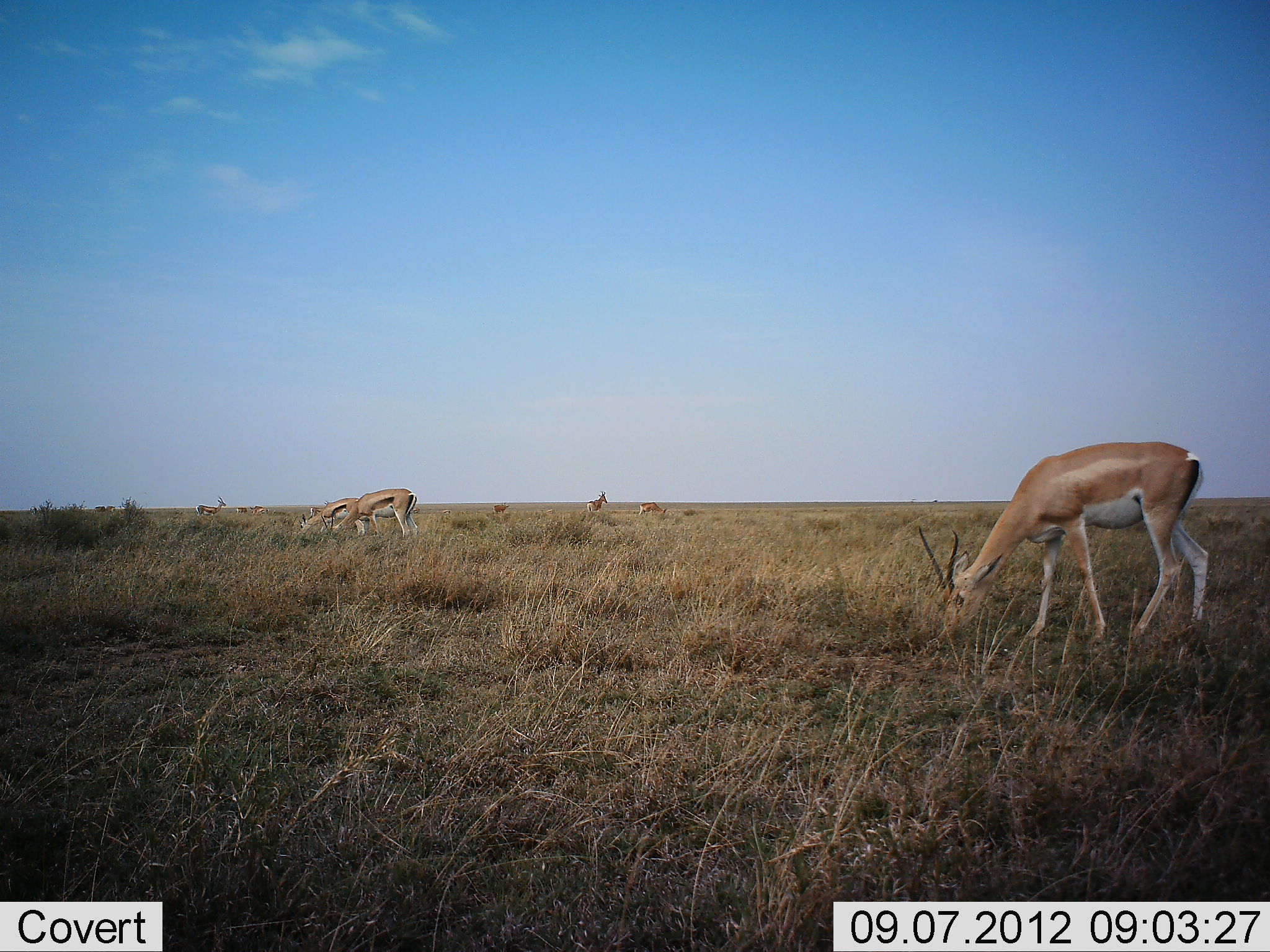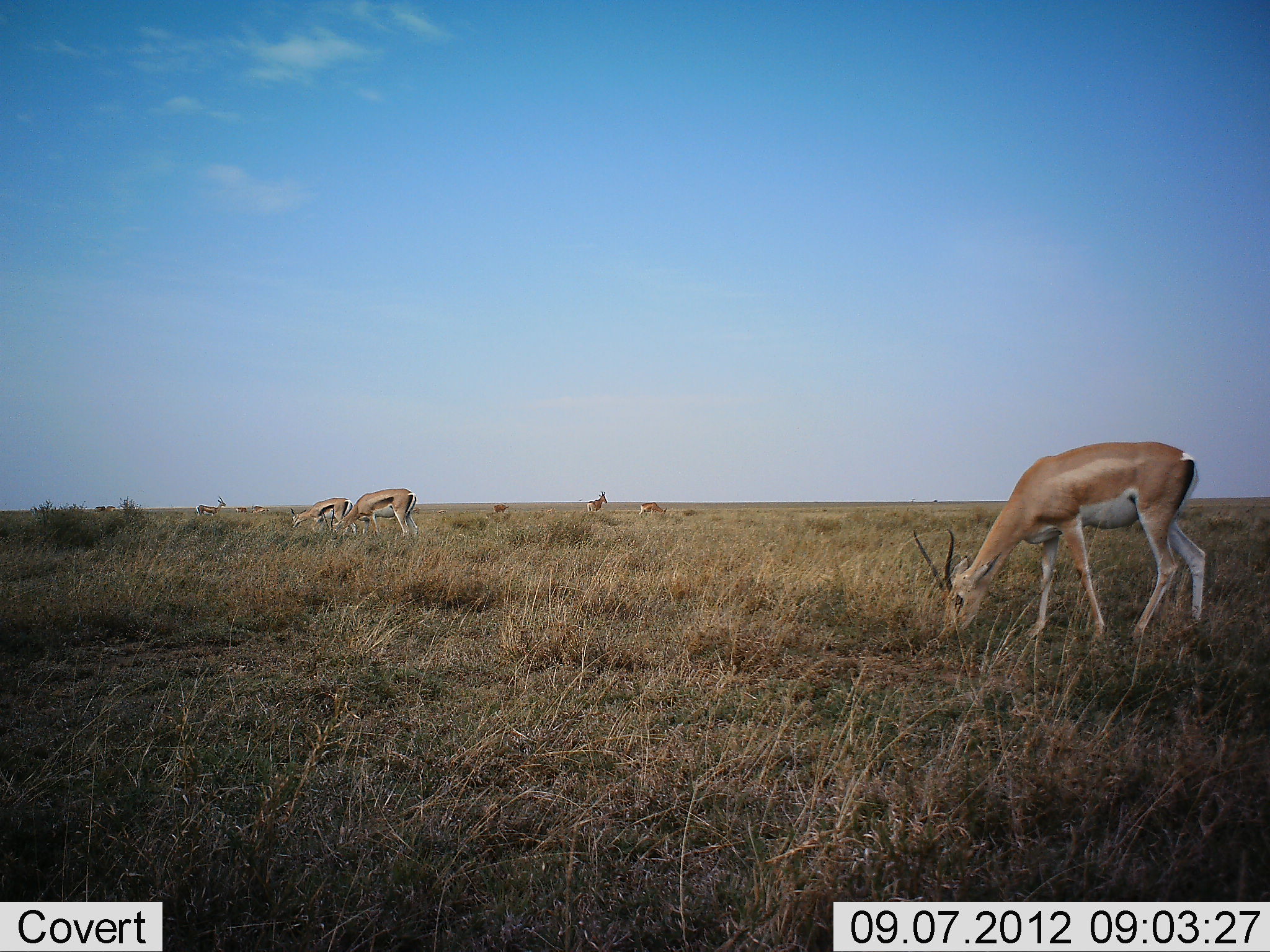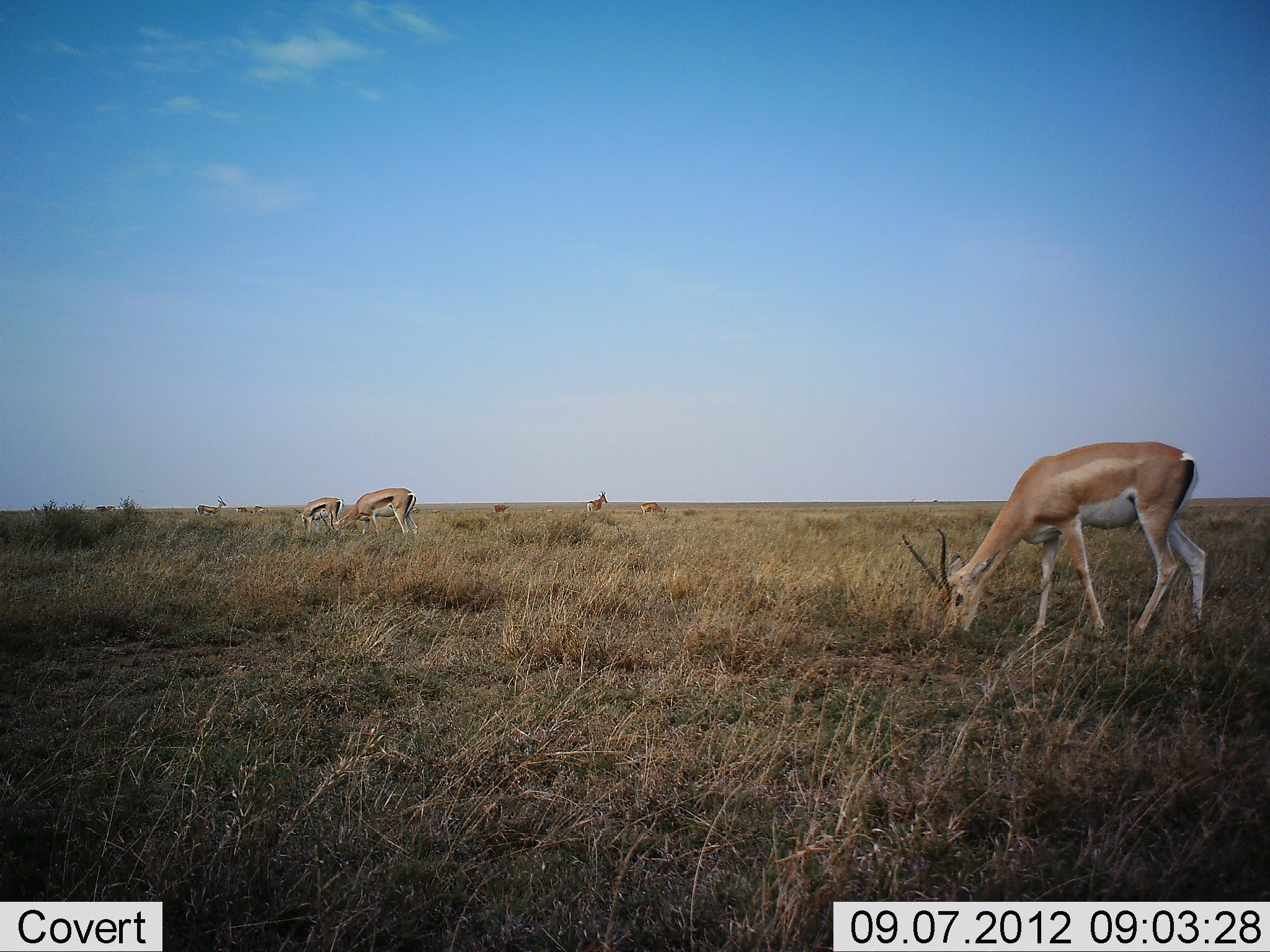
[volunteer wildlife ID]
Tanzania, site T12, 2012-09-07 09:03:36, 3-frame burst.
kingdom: Animalia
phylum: Chordata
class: Mammalia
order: Artiodactyla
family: Bovidae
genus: Nanger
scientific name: Nanger granti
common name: grant's gazelle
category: gazellegrants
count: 6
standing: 38%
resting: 0%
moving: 0%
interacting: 0%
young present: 0%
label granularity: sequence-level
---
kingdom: Animalia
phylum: Chordata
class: Mammalia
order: Artiodactyla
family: Bovidae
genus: Eudorcas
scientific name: Eudorcas thomsonii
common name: thomson's gazelle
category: gazellethomsons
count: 4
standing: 25%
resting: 0%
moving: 0%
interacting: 0%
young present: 0%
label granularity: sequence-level